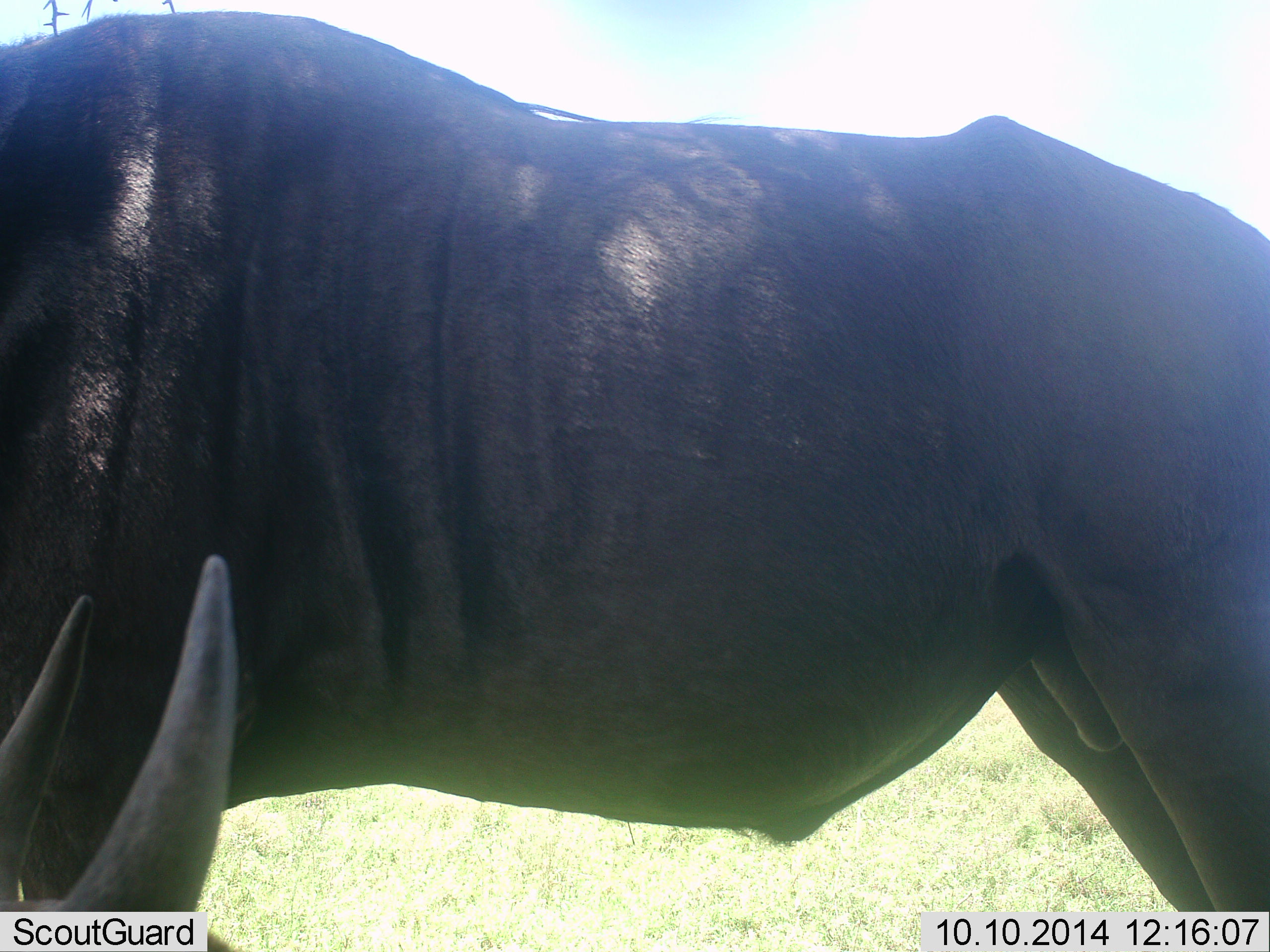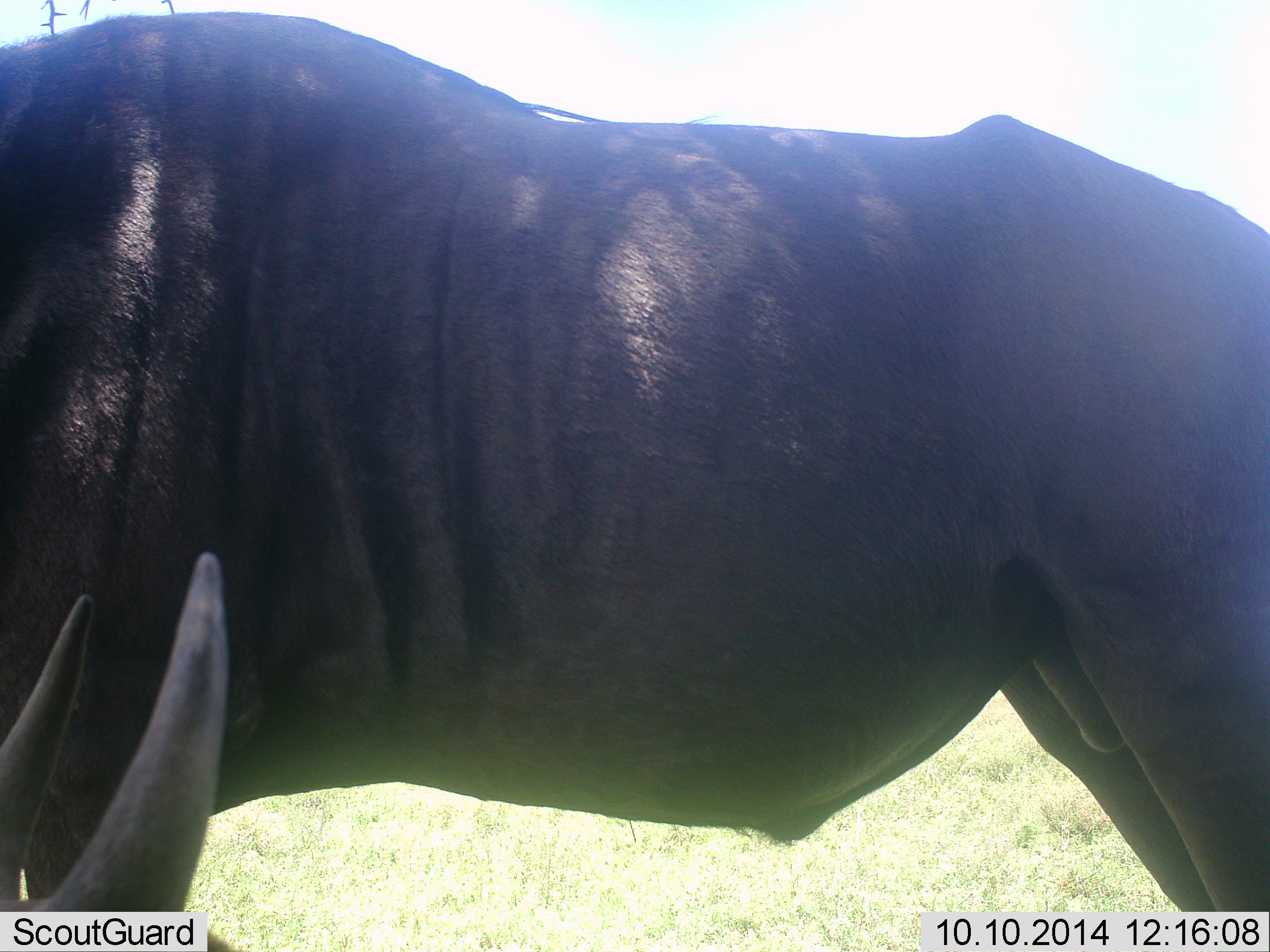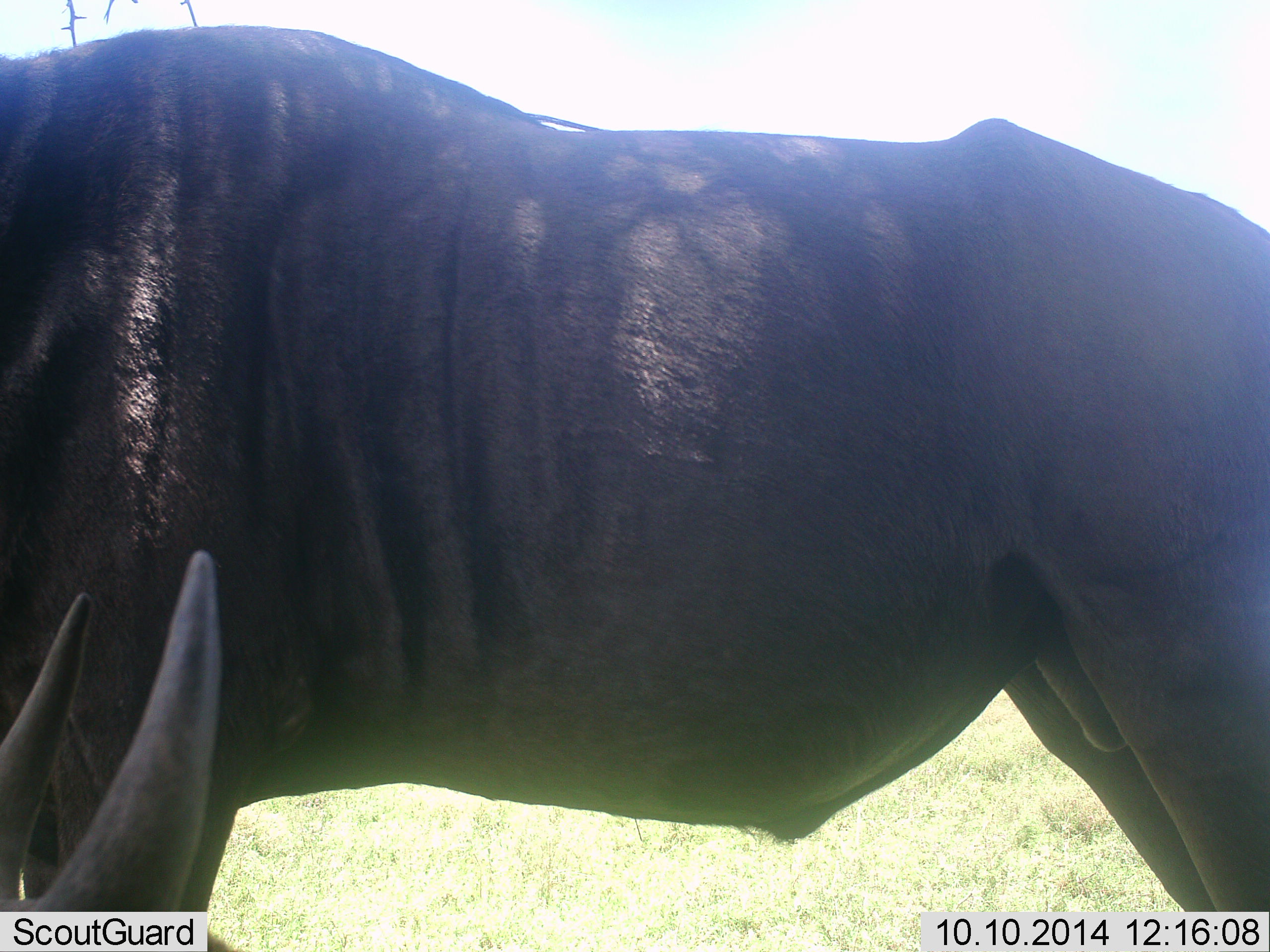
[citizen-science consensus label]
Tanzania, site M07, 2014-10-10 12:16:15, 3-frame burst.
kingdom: Animalia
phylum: Chordata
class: Mammalia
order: Artiodactyla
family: Bovidae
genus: Connochaetes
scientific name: Connochaetes taurinus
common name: blue wildebeest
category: wildebeest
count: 2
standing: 90%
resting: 40%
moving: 0%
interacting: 0%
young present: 0%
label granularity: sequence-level